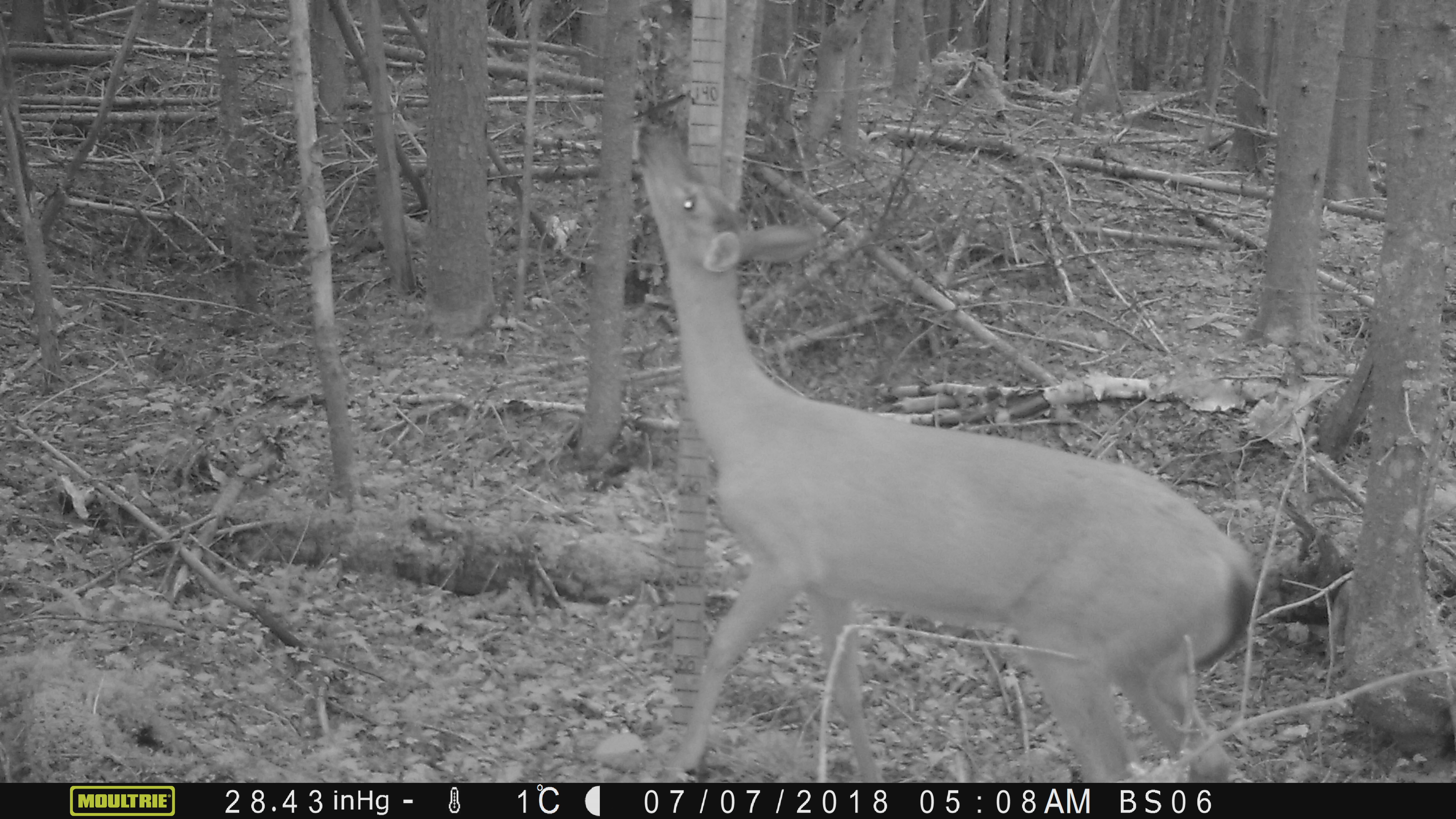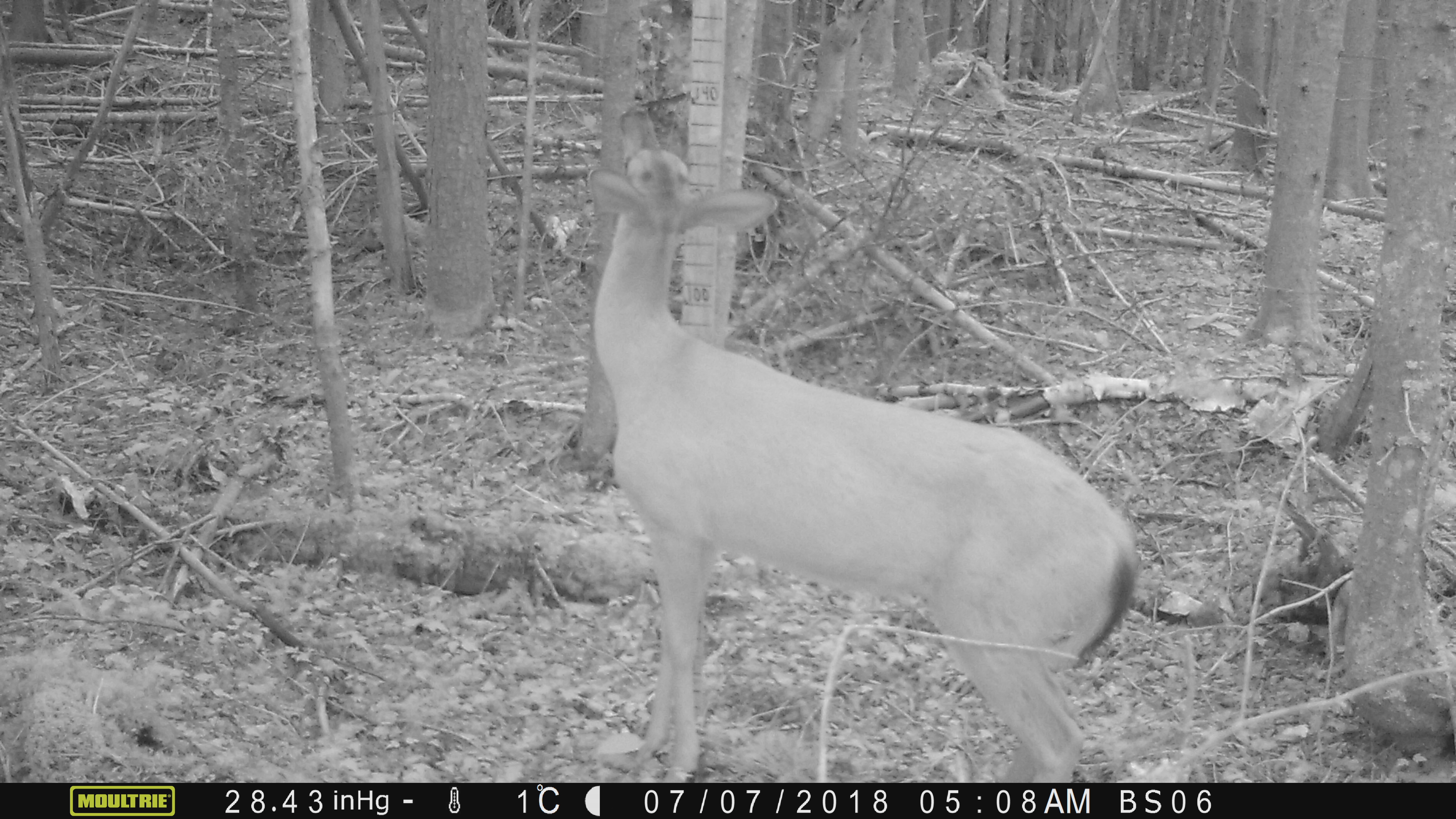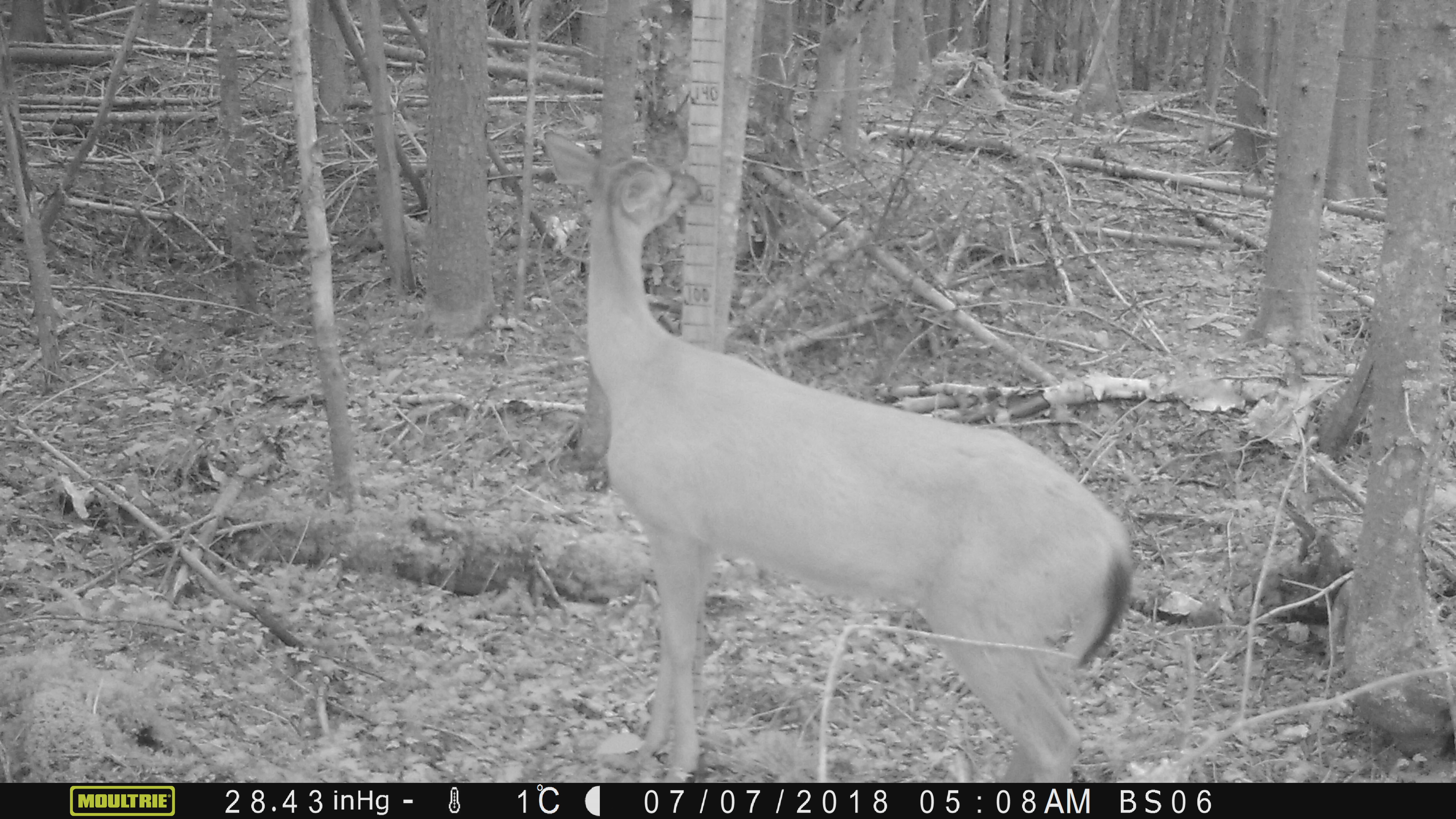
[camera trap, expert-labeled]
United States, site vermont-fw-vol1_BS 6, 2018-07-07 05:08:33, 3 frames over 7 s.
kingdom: Animalia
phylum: Chordata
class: Mammalia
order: Artiodactyla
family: Cervidae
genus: Odocoileus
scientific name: Odocoileus virginianus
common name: white-tailed deer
White-tailed deer (Odocoileus virginianus).